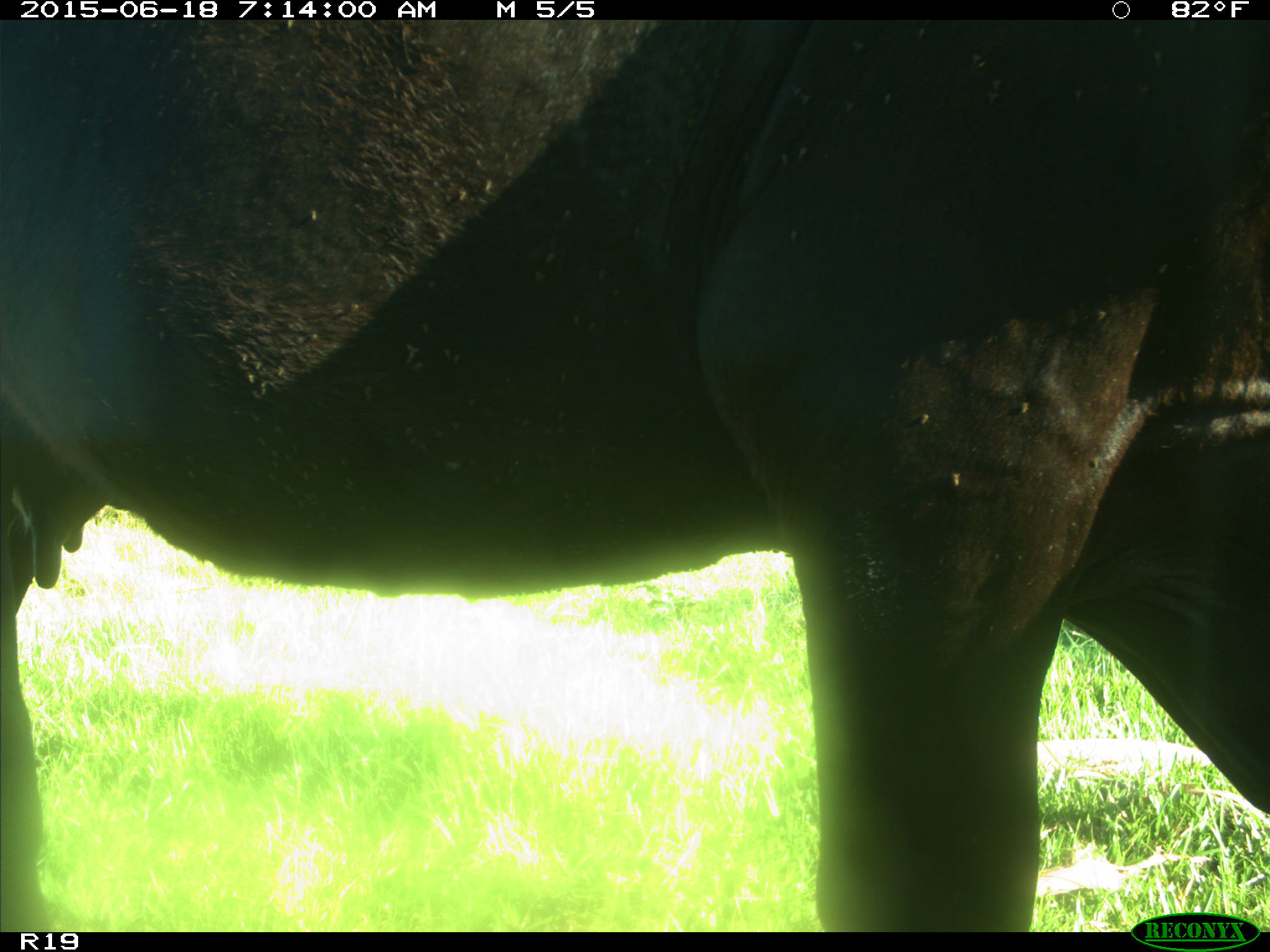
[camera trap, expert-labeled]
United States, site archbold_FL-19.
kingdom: Animalia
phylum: Chordata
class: Mammalia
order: Artiodactyla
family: Bovidae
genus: Bos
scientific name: Bos taurus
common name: domestic cow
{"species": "Bos taurus (domestic cow)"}